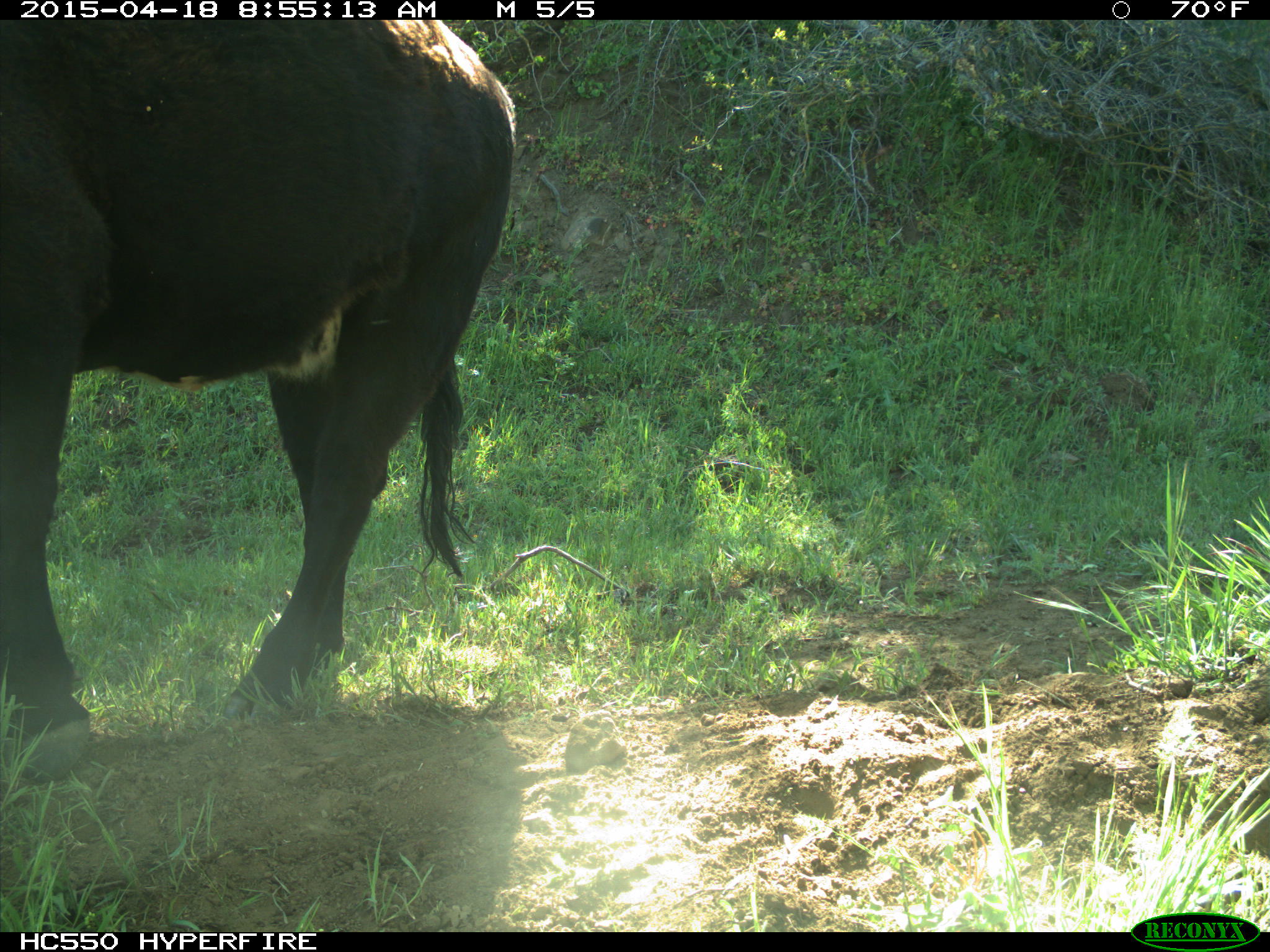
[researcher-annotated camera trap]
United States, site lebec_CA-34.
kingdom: Animalia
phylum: Chordata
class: Mammalia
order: Artiodactyla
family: Bovidae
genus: Bos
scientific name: Bos taurus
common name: domestic cow